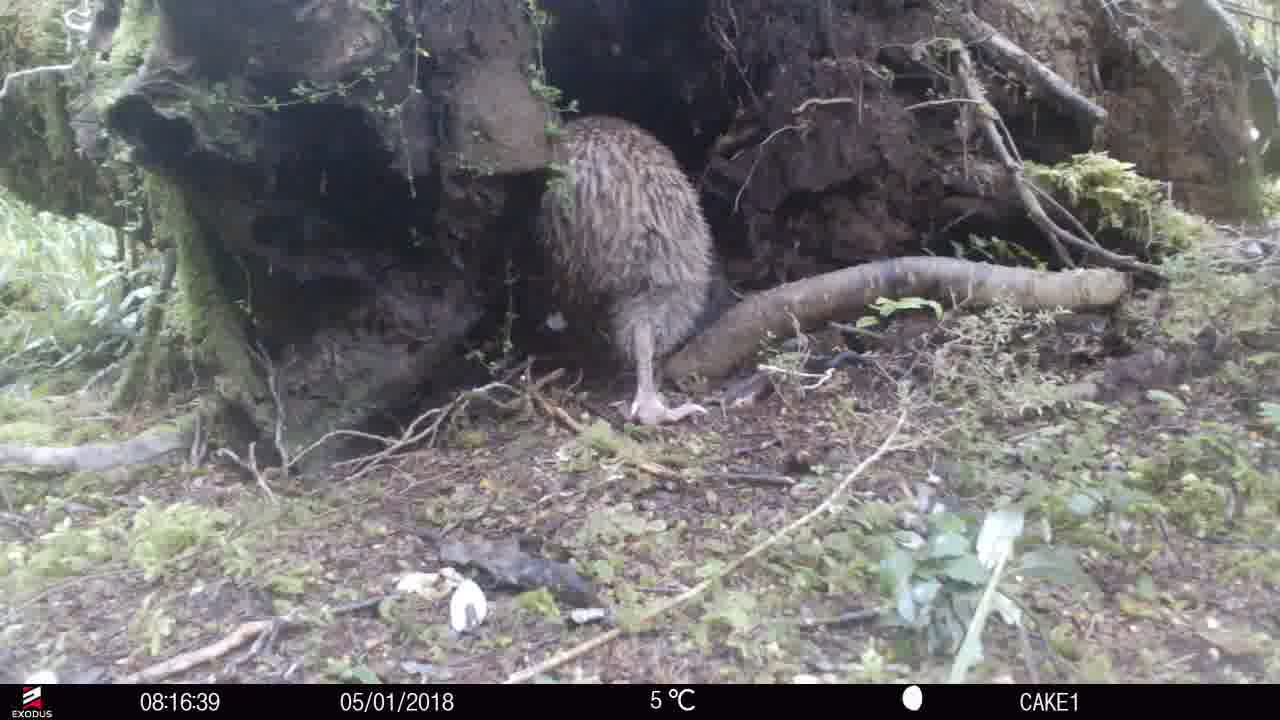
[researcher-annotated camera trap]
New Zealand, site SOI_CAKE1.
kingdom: Animalia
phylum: Chordata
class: Aves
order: Apterygiformes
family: Apterygidae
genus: Apteryx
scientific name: Apteryx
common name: kiwi